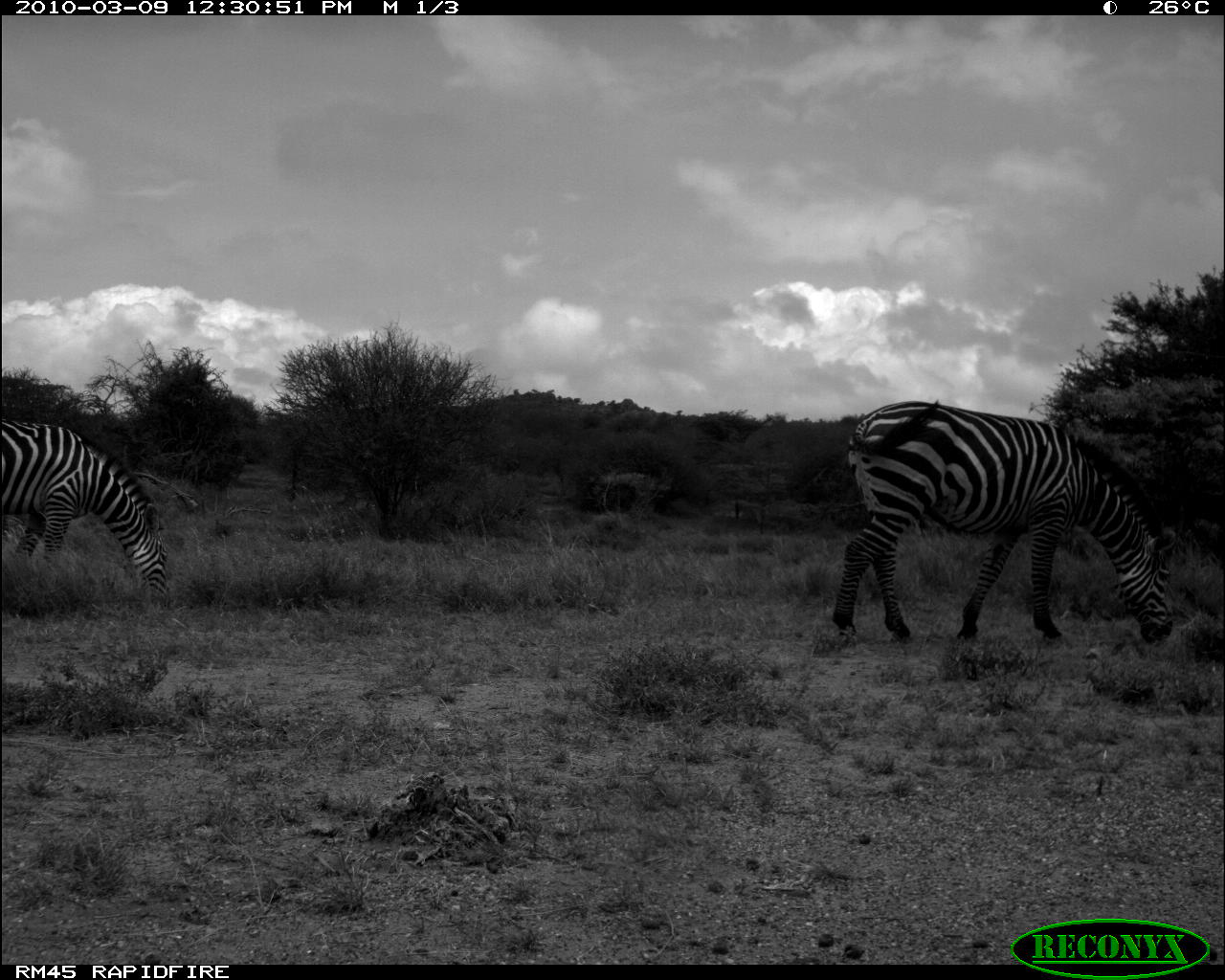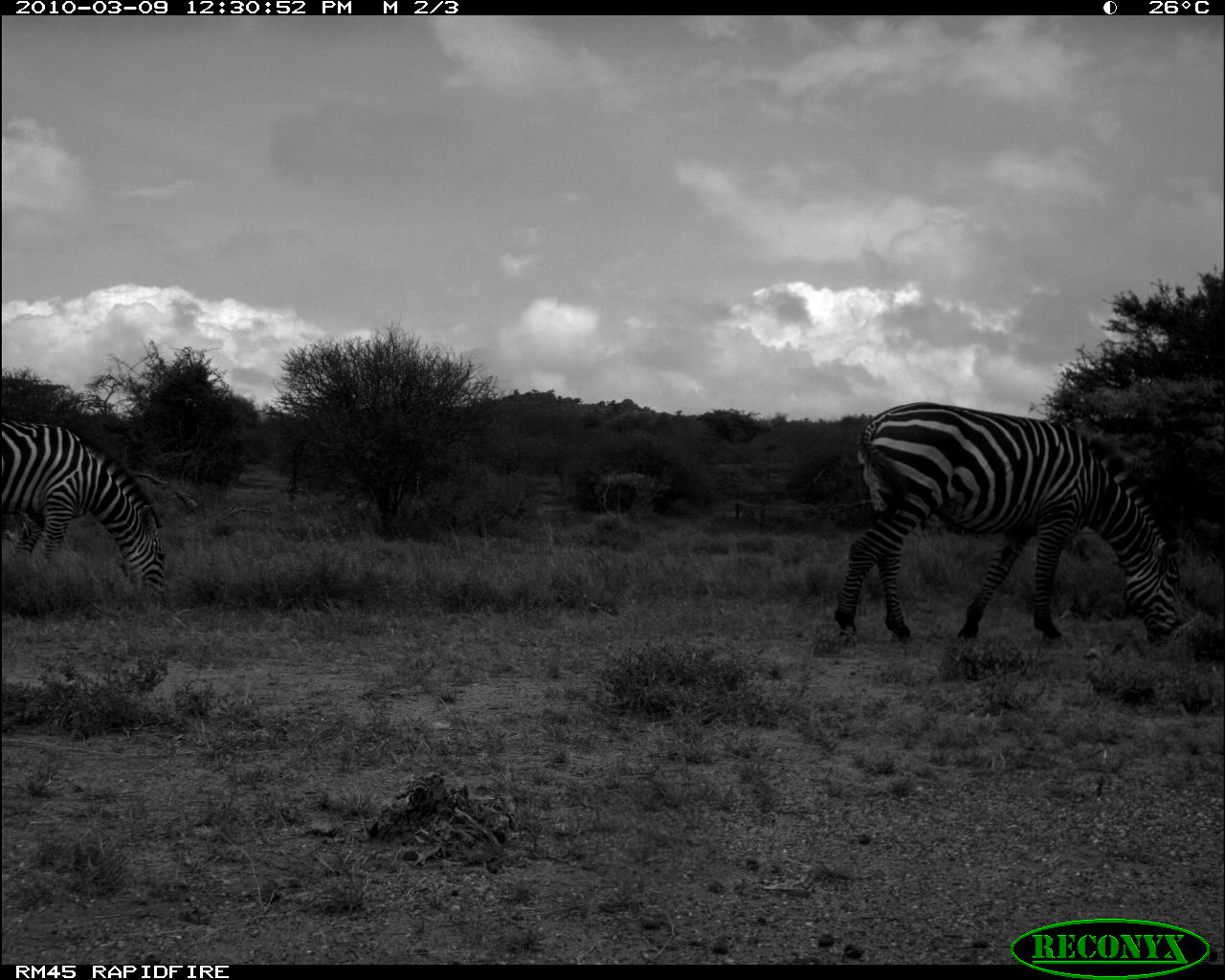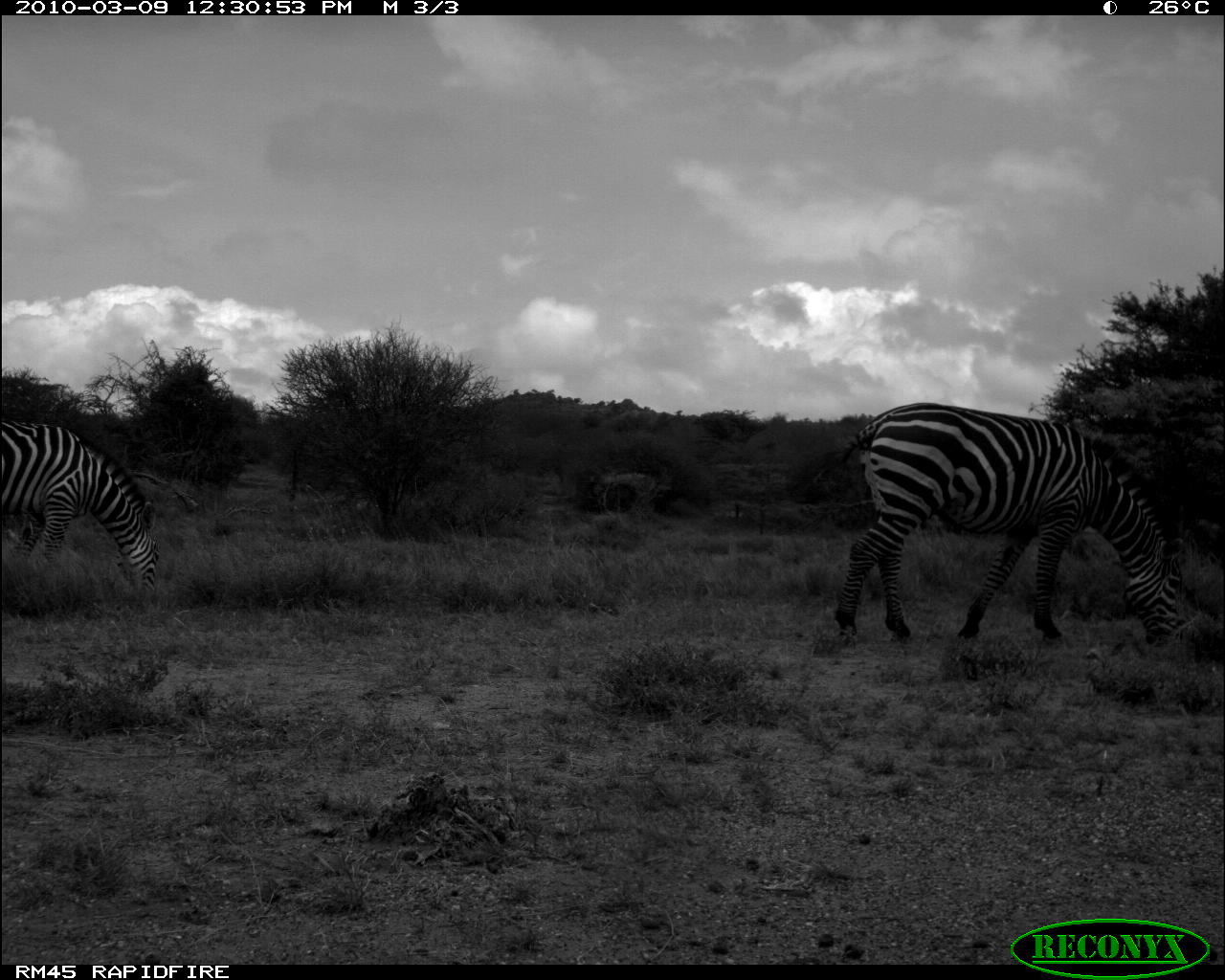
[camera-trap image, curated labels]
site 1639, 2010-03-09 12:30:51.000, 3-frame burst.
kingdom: Animalia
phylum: Chordata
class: Mammalia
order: Perissodactyla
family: Equidae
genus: Equus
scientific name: Equus quagga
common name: plains zebra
Equus quagga (plains zebra), count 2.